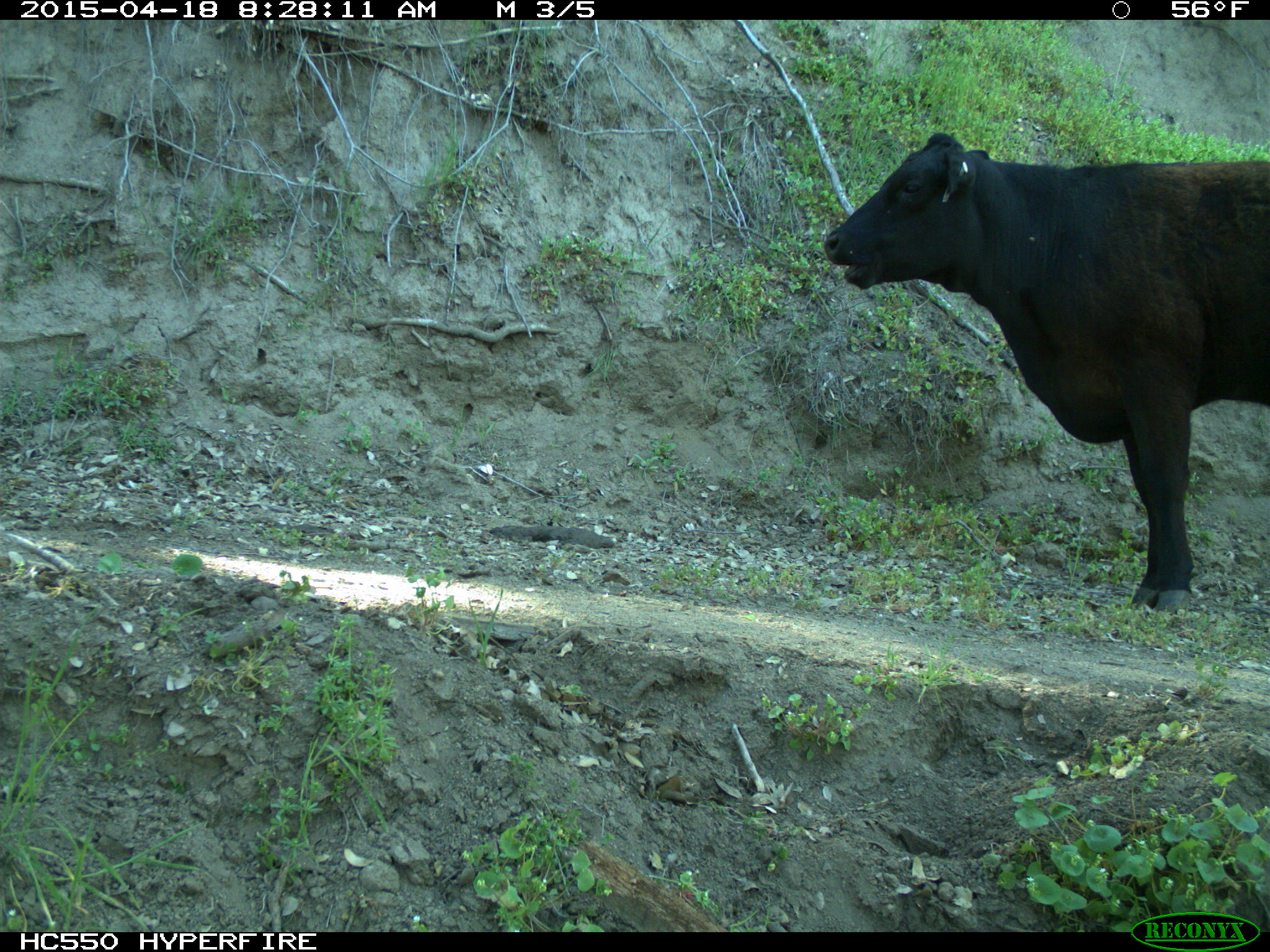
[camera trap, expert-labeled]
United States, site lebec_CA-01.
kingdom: Animalia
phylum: Chordata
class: Mammalia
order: Artiodactyla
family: Bovidae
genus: Bos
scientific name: Bos taurus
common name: domestic cow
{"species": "Bos taurus (domestic cow)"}